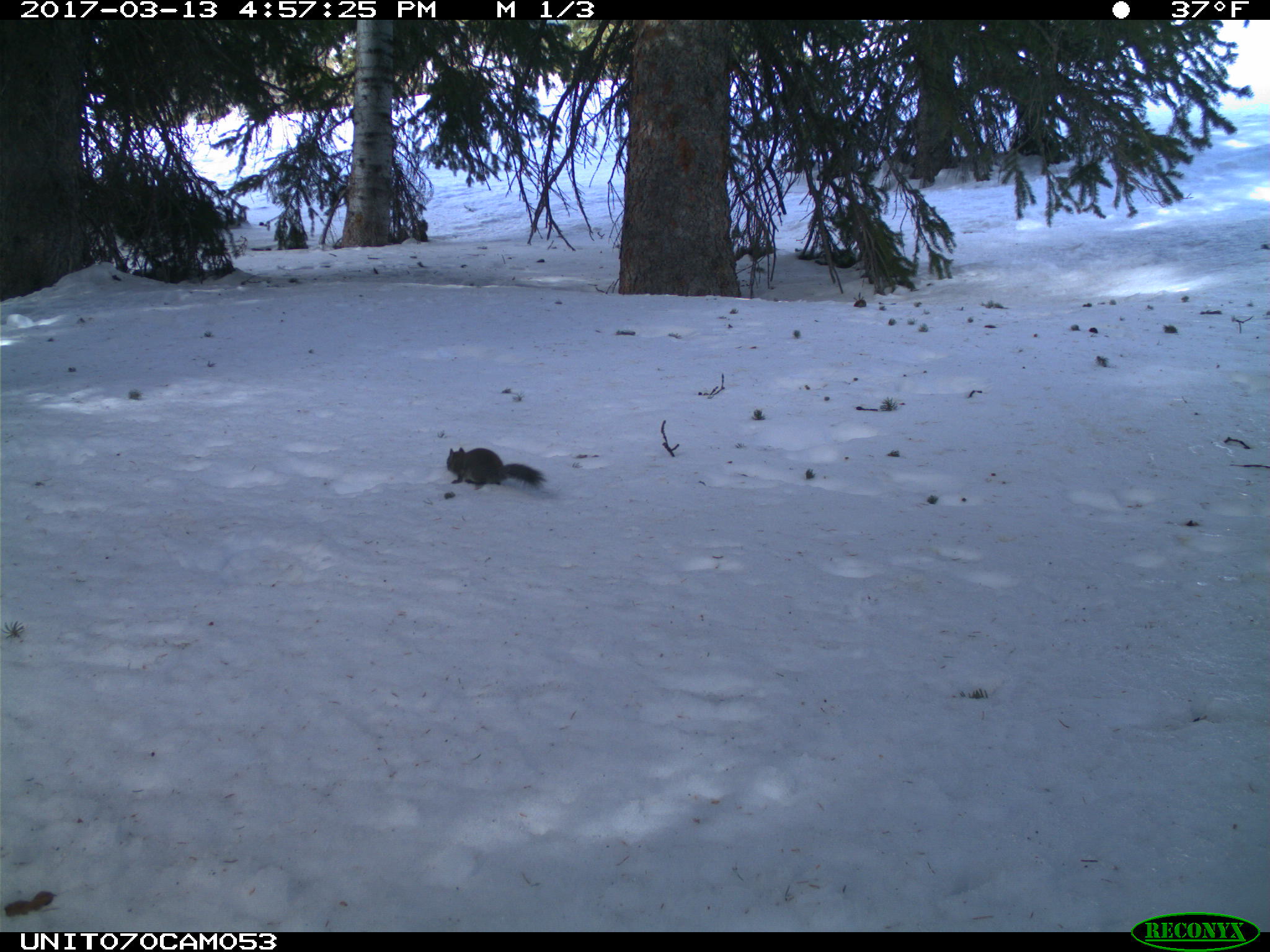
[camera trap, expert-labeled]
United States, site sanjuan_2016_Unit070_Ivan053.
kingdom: Animalia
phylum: Chordata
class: Mammalia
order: Rodentia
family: Sciuridae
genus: Tamiasciurus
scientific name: Tamiasciurus hudsonicus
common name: american red squirrel